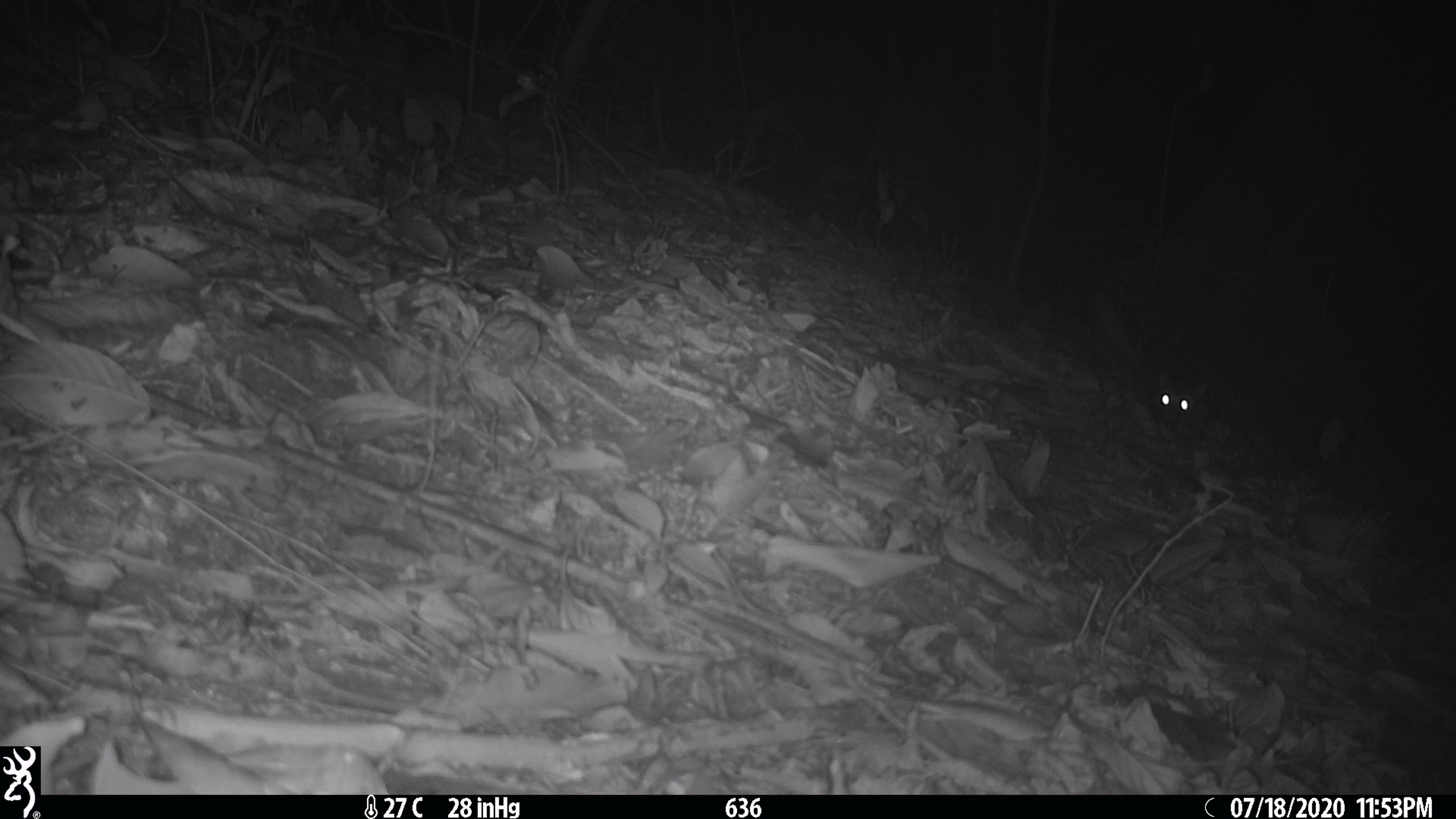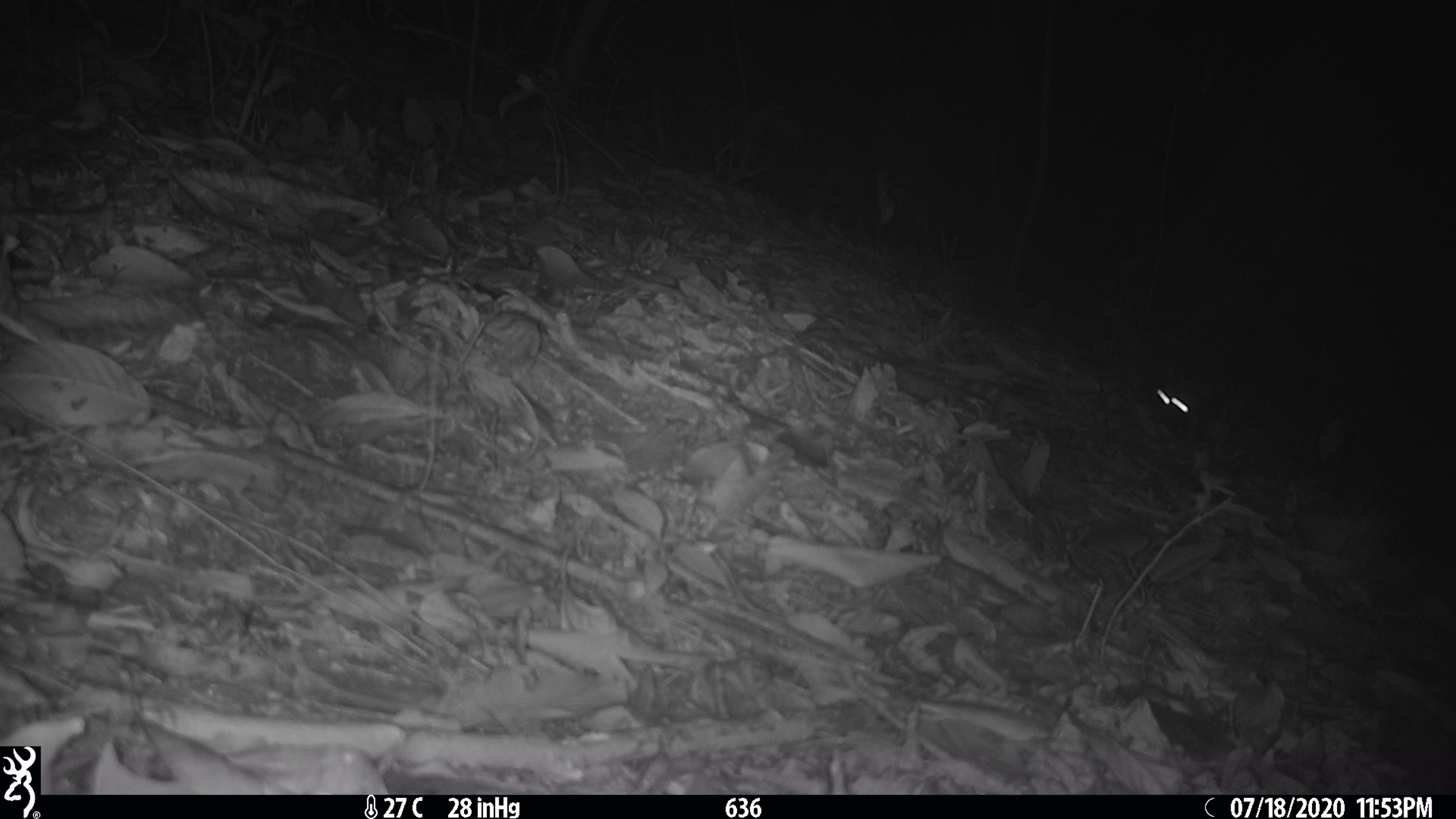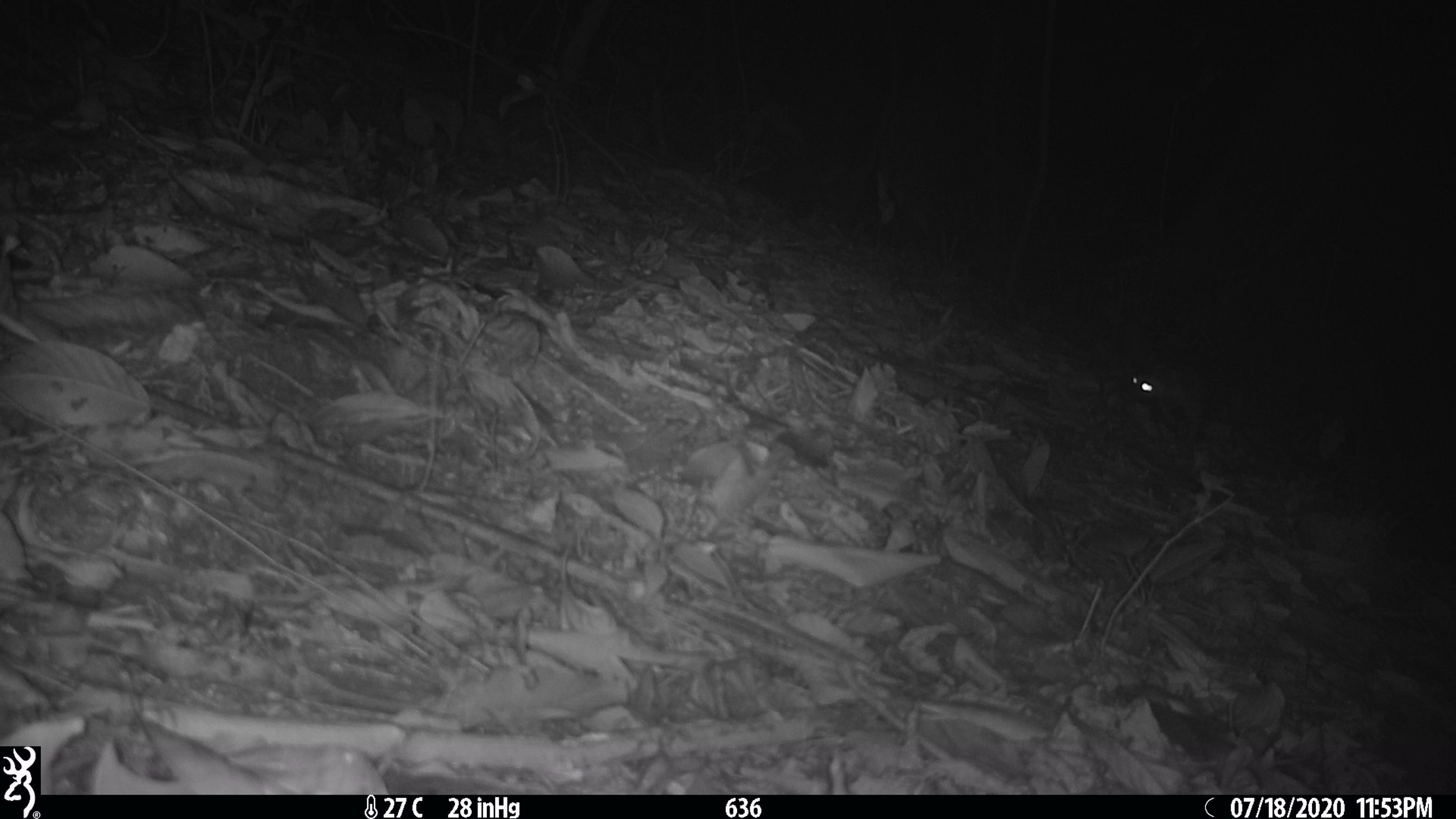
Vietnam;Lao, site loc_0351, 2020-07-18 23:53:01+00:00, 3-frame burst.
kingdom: Animalia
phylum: Chordata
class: Mammalia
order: Carnivora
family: Mustelidae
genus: Melogale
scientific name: Melogale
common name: ferret badger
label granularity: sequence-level